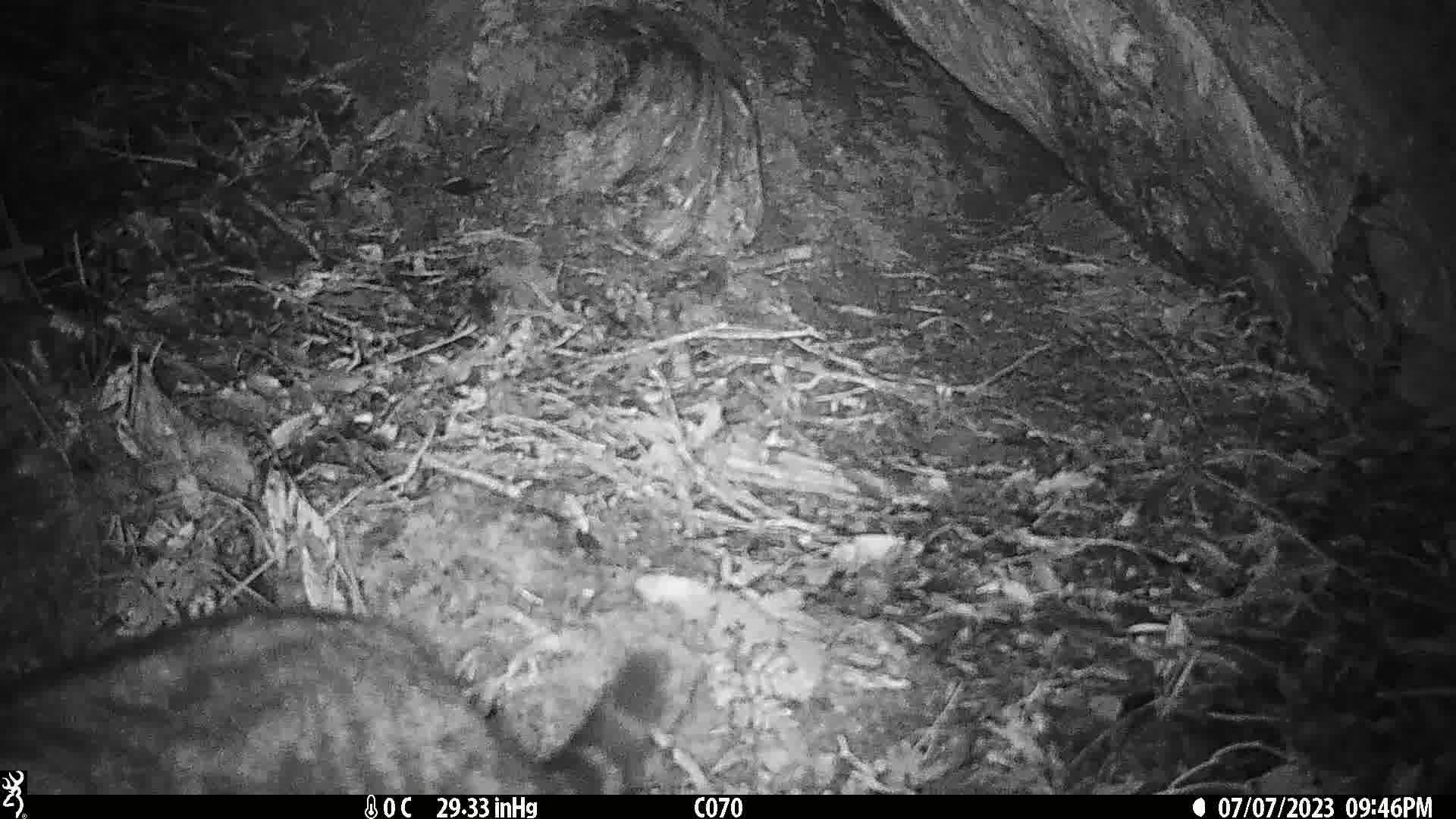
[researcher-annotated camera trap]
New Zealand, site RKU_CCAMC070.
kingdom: Animalia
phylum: Chordata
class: Mammalia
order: Carnivora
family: Felidae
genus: Felis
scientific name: Felis catus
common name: domestic cat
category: cat